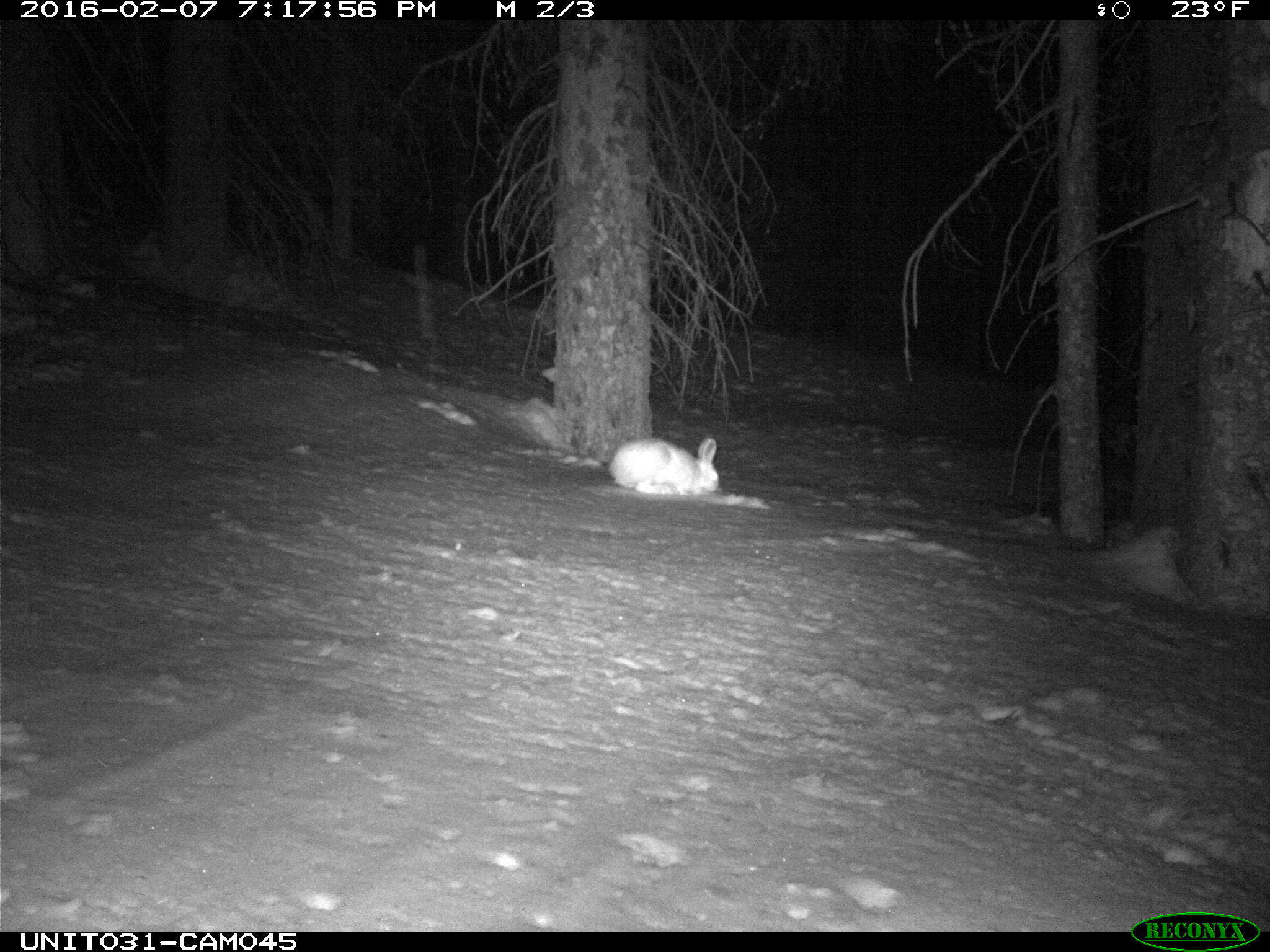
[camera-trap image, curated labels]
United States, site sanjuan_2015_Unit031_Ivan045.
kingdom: Animalia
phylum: Chordata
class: Mammalia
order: Lagomorpha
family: Leporidae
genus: Lepus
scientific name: Lepus americanus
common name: snowshoe hare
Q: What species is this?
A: Lepus americanus (snowshoe hare).